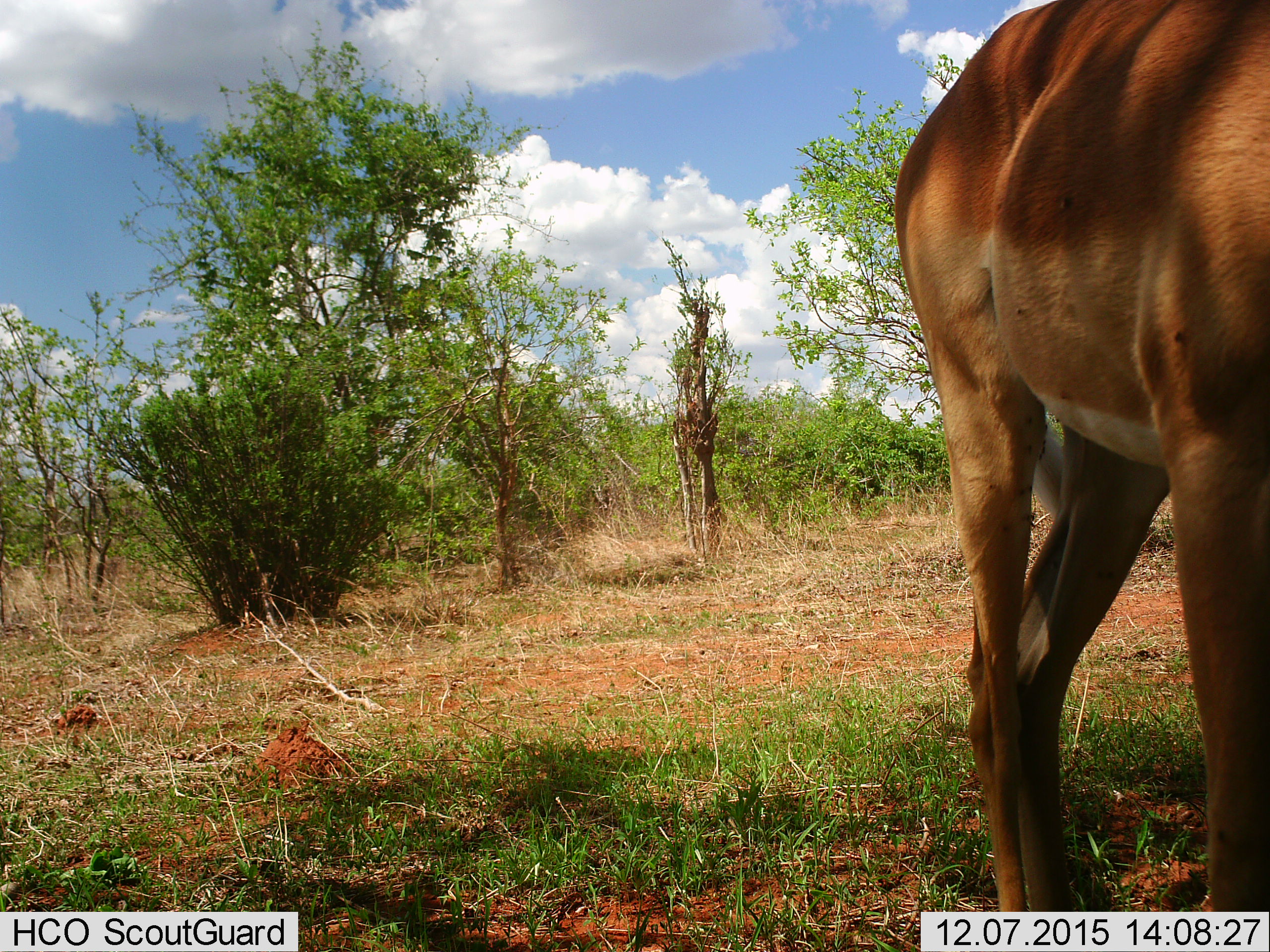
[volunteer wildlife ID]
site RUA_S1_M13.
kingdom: Animalia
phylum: Chordata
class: Mammalia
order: Artiodactyla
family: Bovidae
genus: Aepyceros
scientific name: Aepyceros melampus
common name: impala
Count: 1.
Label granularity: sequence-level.